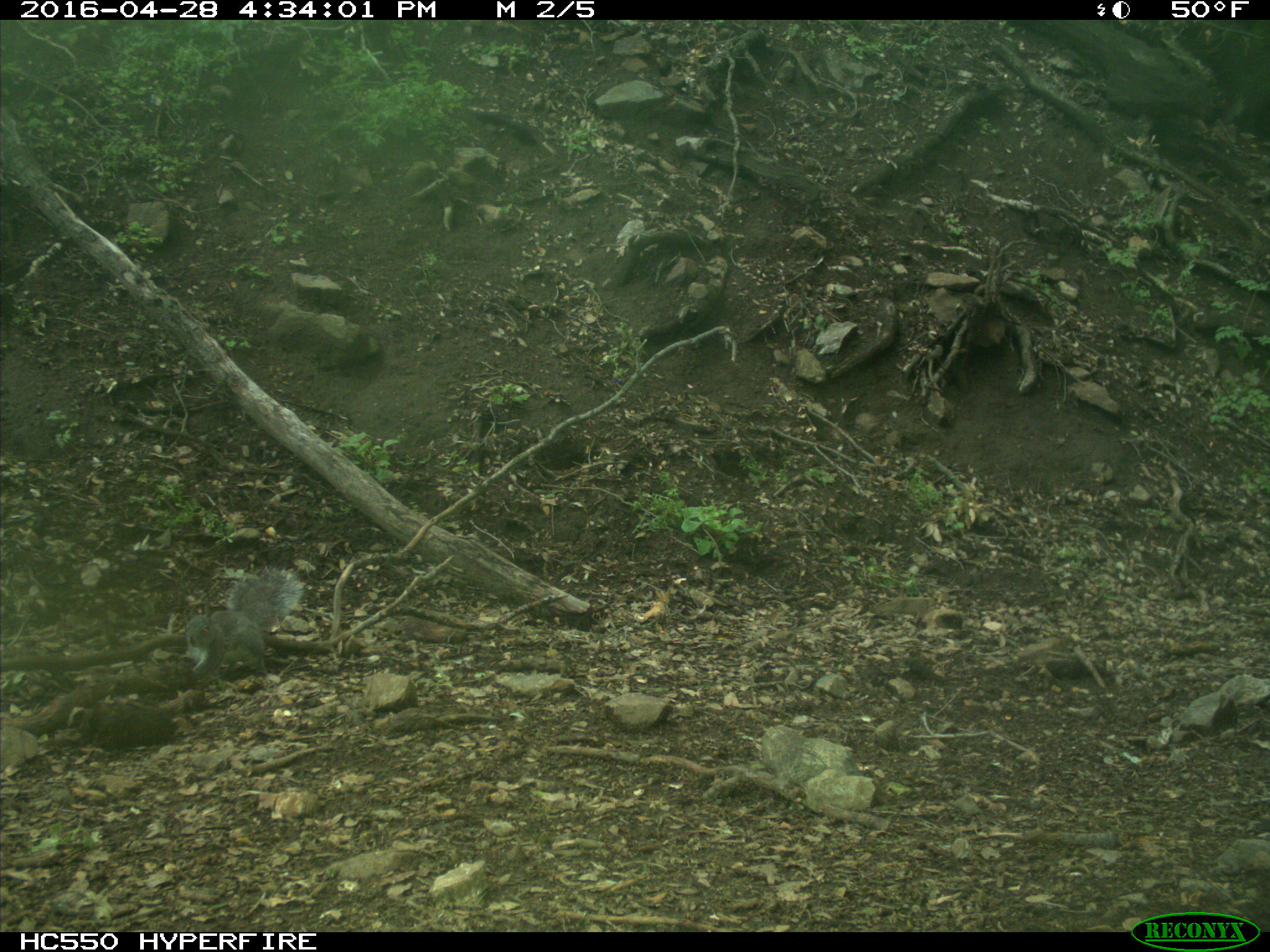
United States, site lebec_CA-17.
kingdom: Animalia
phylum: Chordata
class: Mammalia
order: Rodentia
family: Sciuridae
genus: Sciurus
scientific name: Sciurus carolinensis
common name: eastern gray squirrel